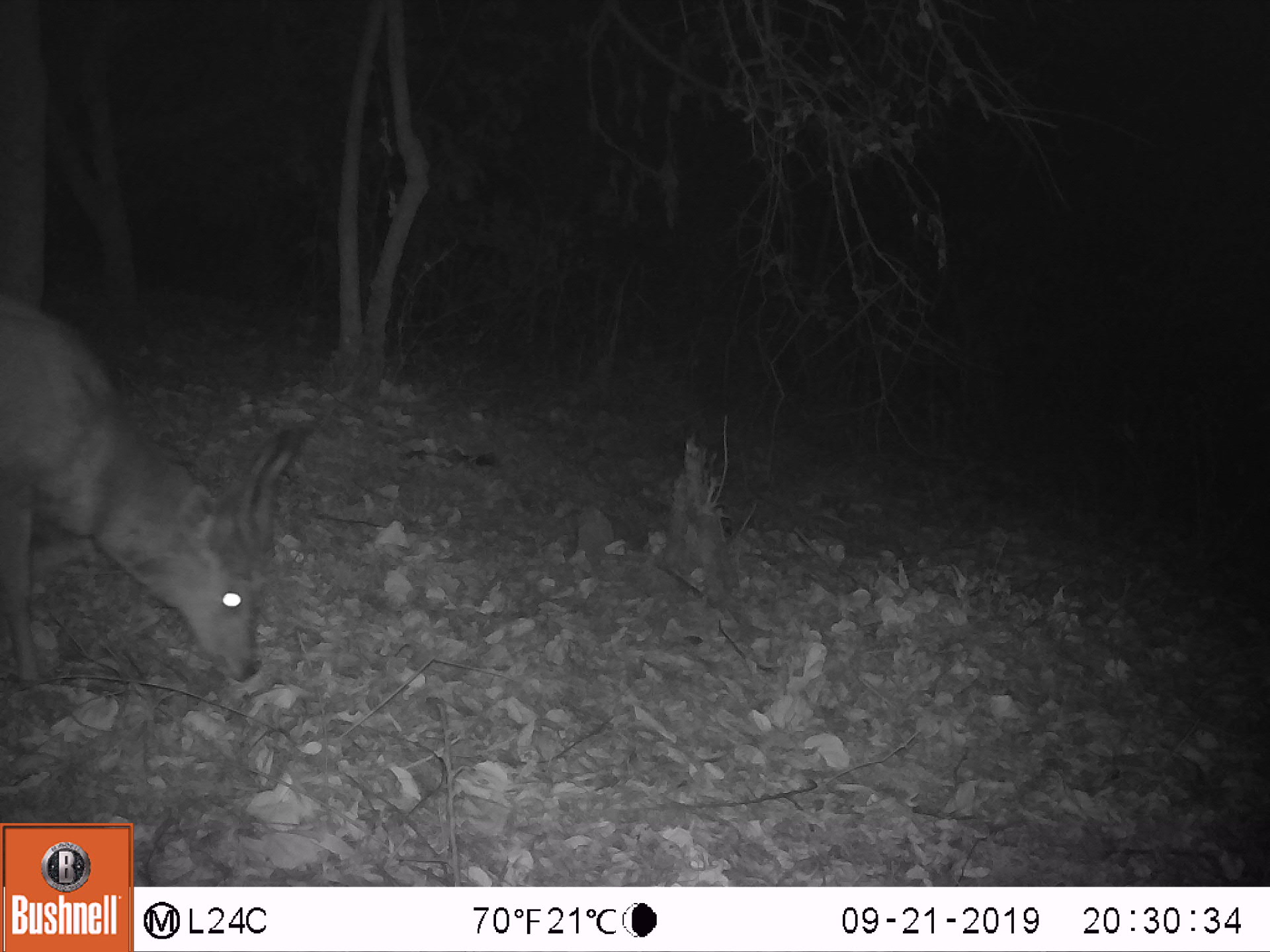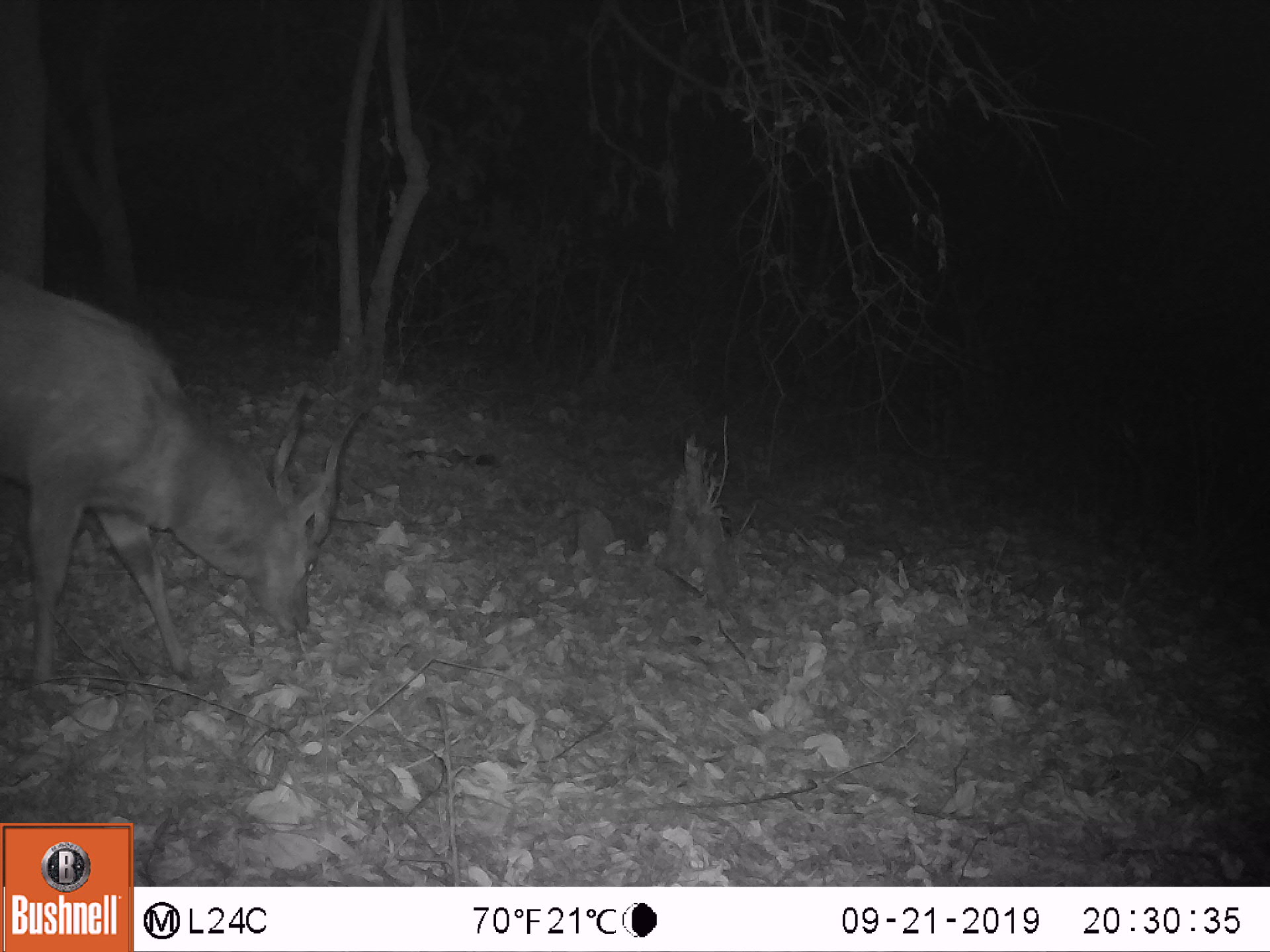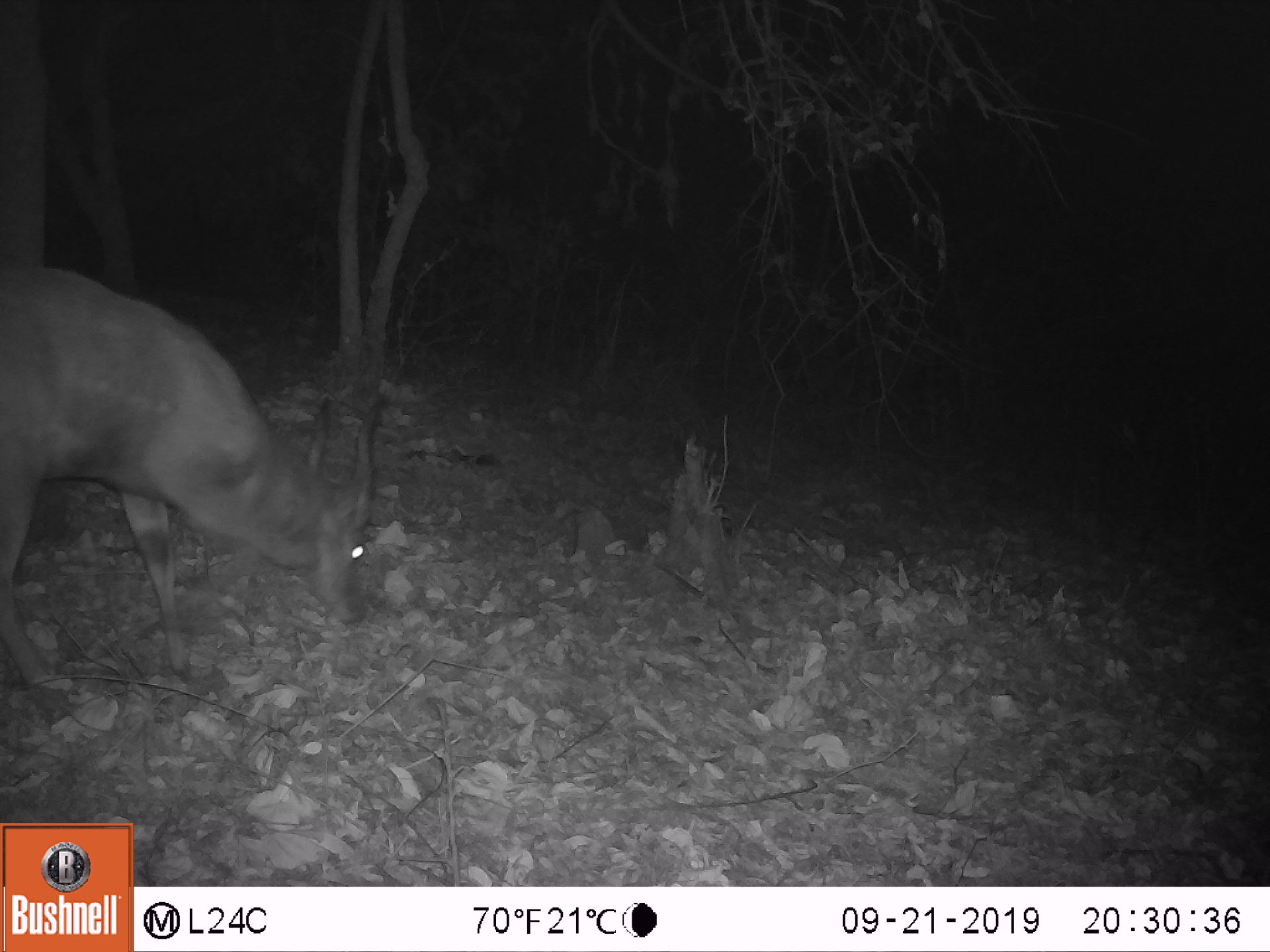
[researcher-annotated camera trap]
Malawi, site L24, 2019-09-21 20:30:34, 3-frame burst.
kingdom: Animalia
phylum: Chordata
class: Mammalia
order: Artiodactyla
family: Bovidae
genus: Tragelaphus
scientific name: Tragelaphus sylvaticus sylvaticus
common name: cape bushbuck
Cape bushbuck (Tragelaphus sylvaticus sylvaticus), count 1.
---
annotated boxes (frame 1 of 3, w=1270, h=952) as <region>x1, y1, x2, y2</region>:
cape bushbuck: <region>4, 287, 318, 697</region>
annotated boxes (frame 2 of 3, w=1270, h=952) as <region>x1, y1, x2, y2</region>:
cape bushbuck: <region>0, 266, 370, 708</region>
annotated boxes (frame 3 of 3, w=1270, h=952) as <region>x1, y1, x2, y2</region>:
cape bushbuck: <region>0, 254, 392, 684</region>